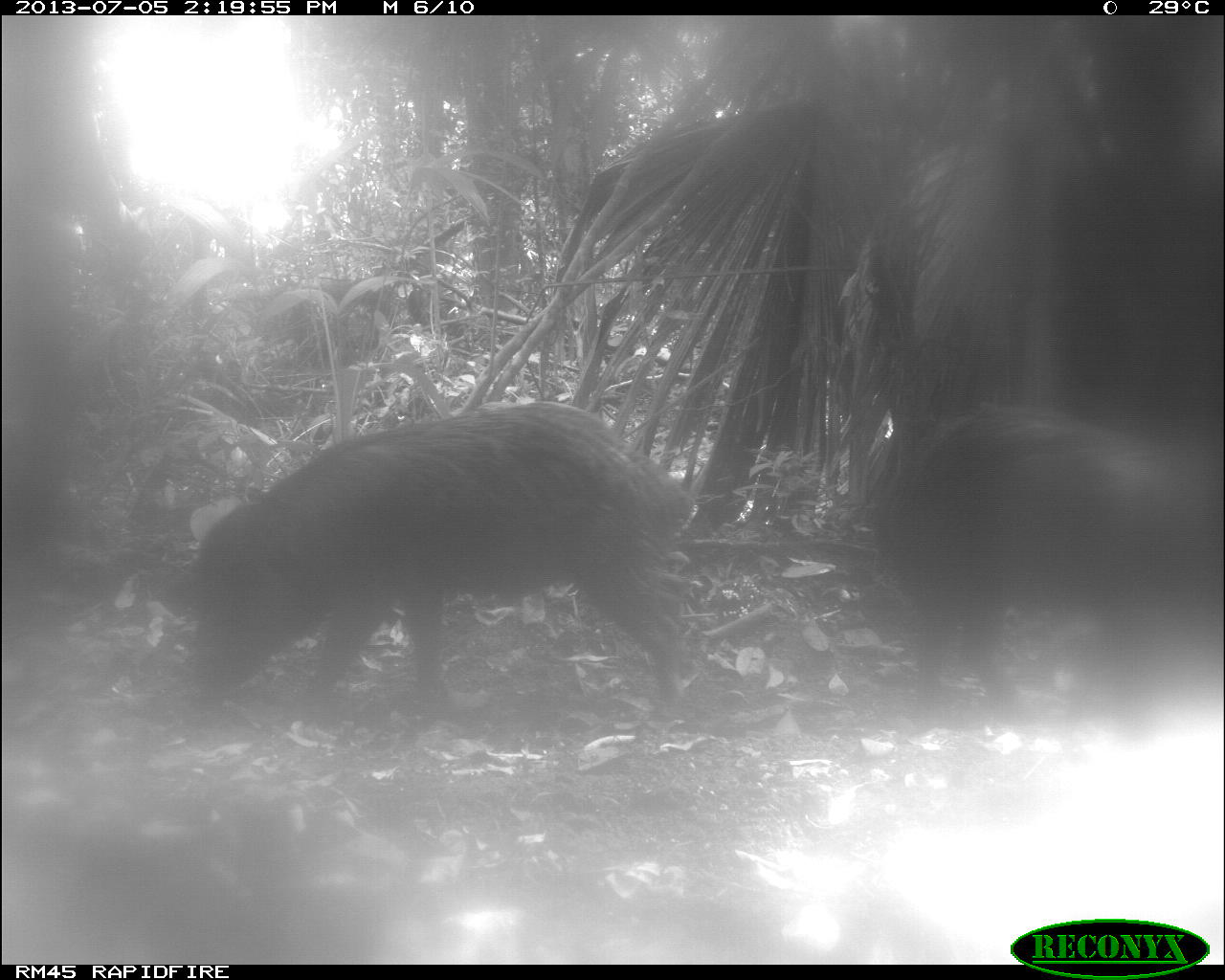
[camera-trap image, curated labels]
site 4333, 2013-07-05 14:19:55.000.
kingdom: Animalia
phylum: Chordata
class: Mammalia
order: Artiodactyla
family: Tayassuidae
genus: Tayassu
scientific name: Tayassu pecari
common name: white-lipped peccary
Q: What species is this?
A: Tayassu pecari (white-lipped peccary).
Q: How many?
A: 2.